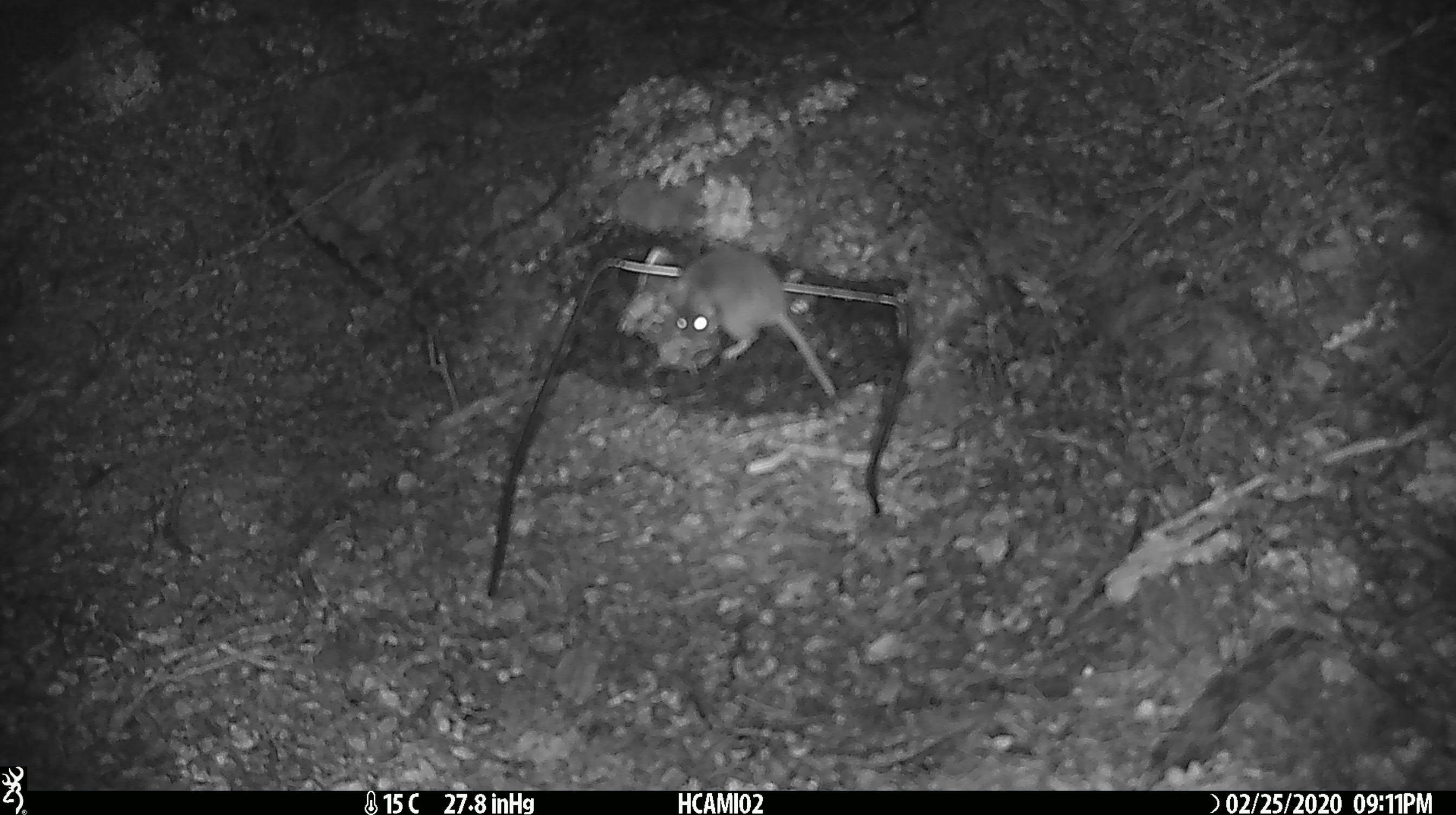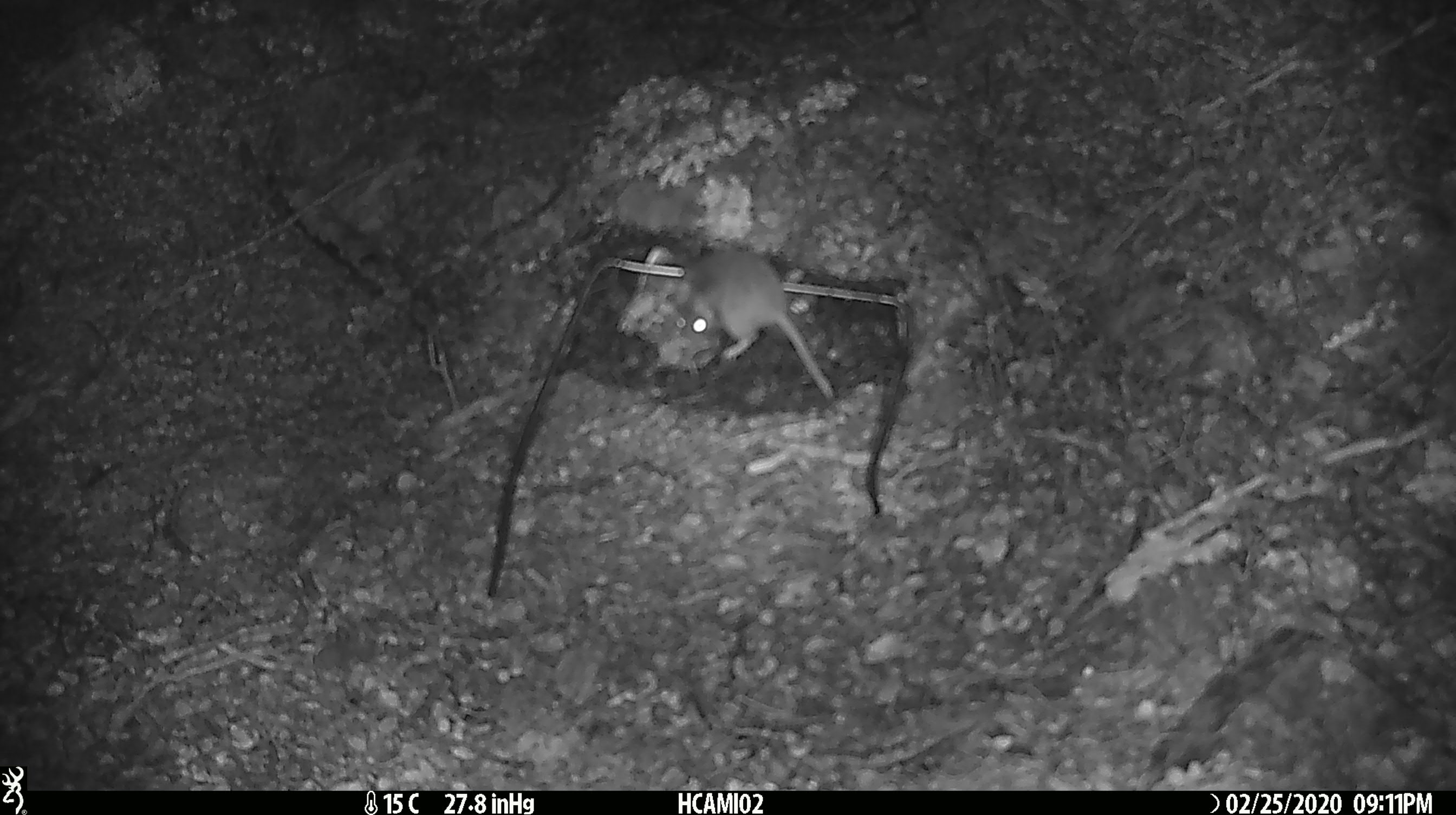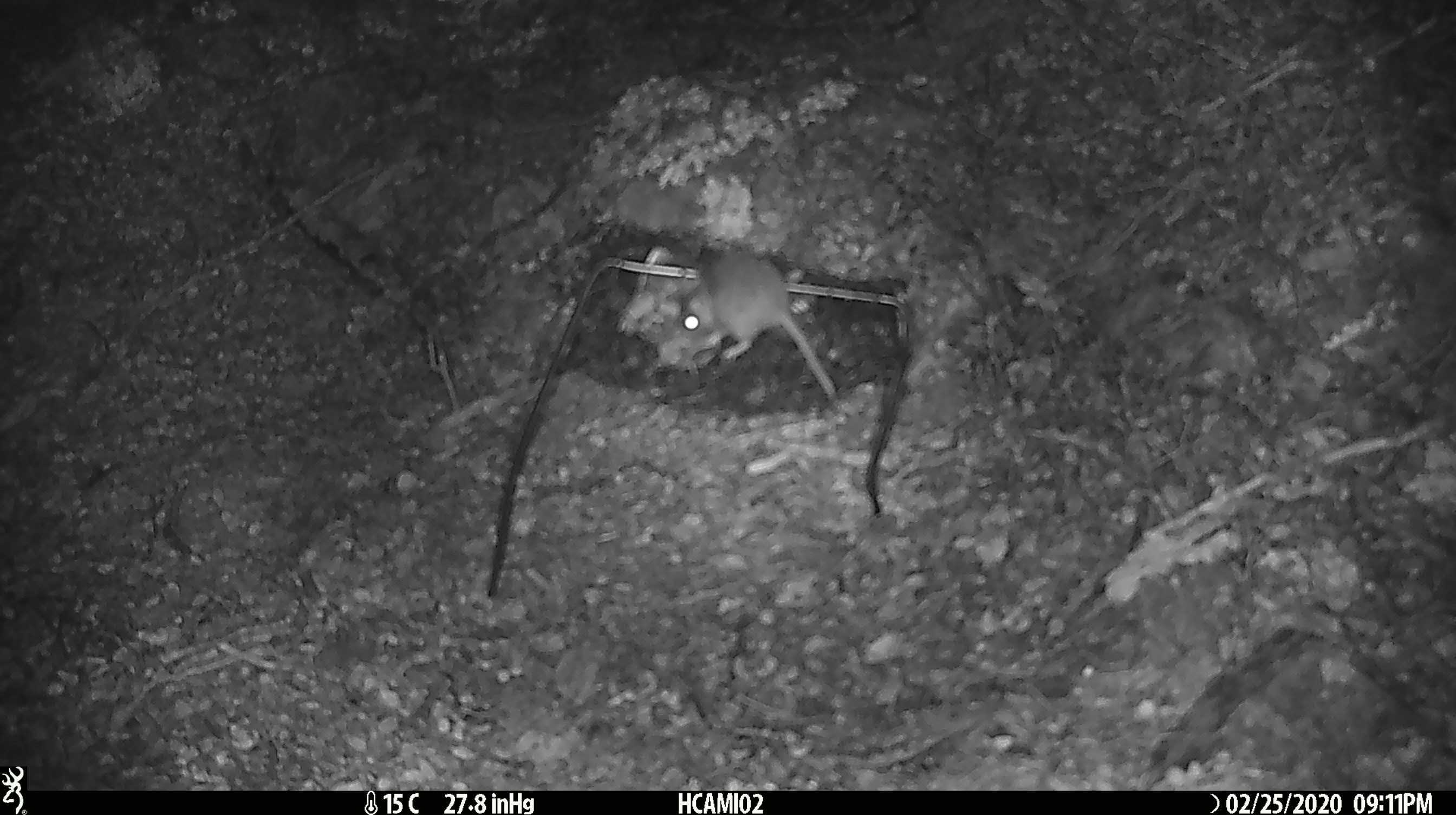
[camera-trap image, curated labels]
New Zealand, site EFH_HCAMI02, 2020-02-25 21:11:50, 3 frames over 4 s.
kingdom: Animalia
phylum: Chordata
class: Mammalia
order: Rodentia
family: Muridae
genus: Mus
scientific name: Mus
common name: mouse